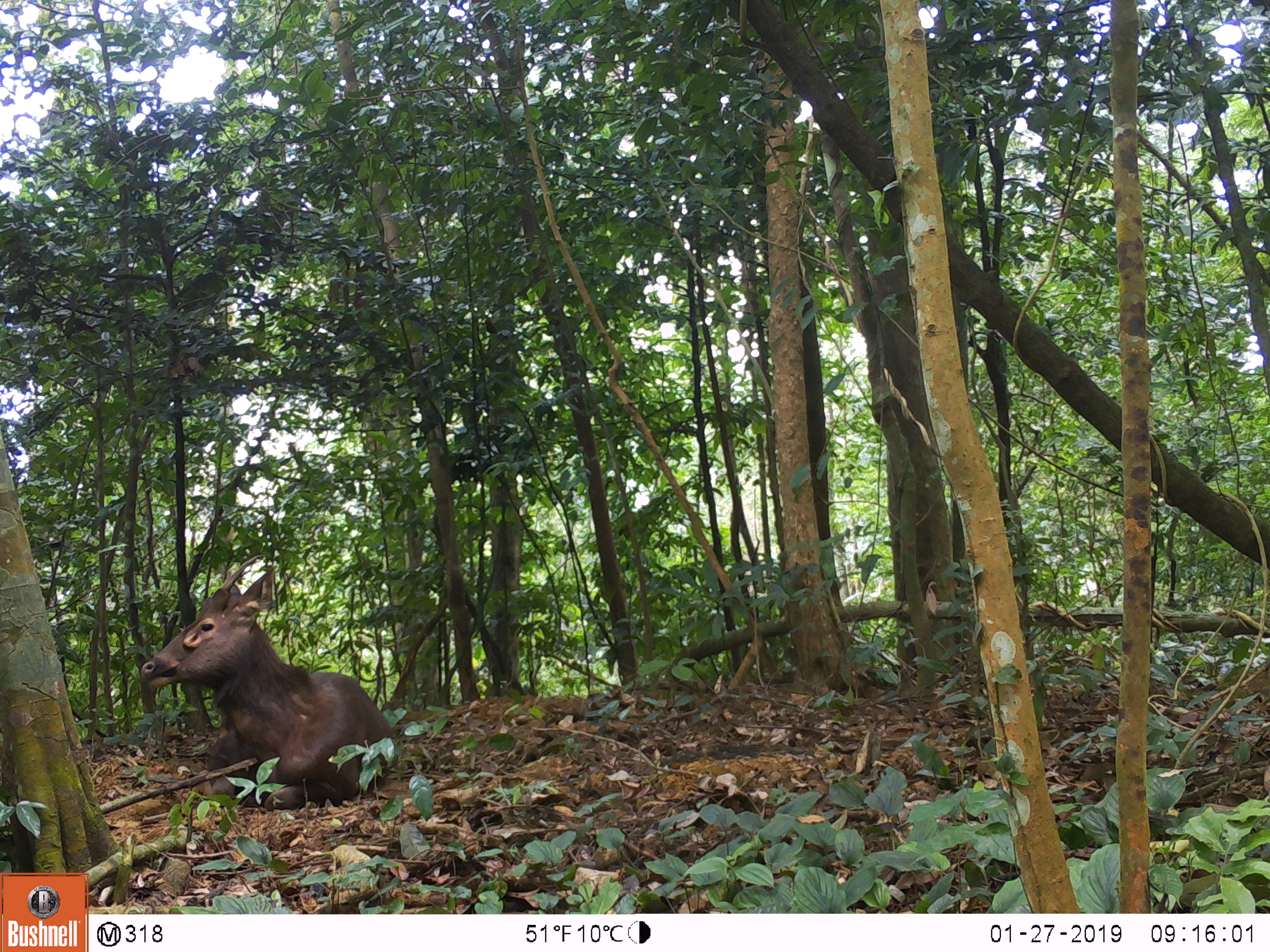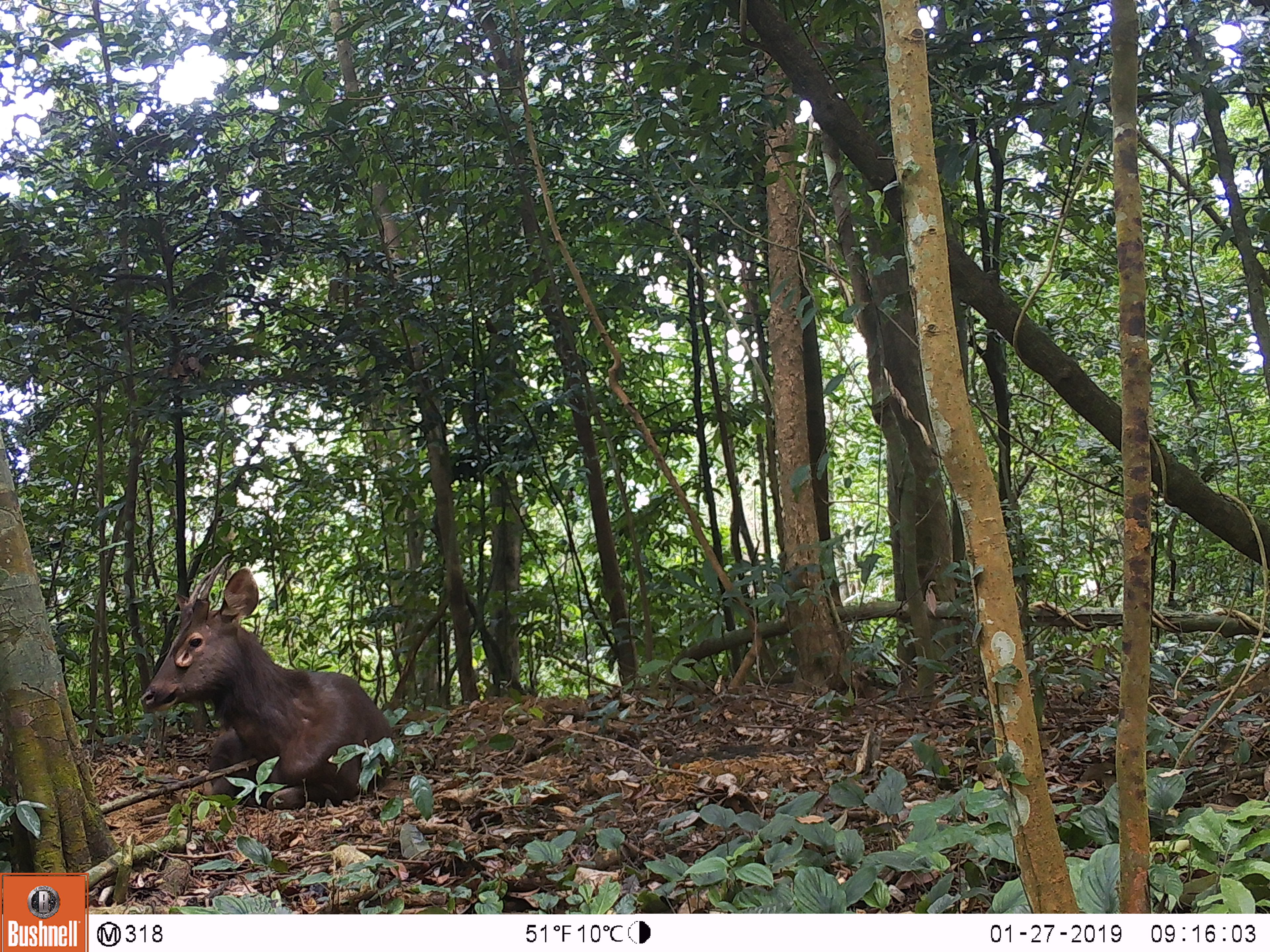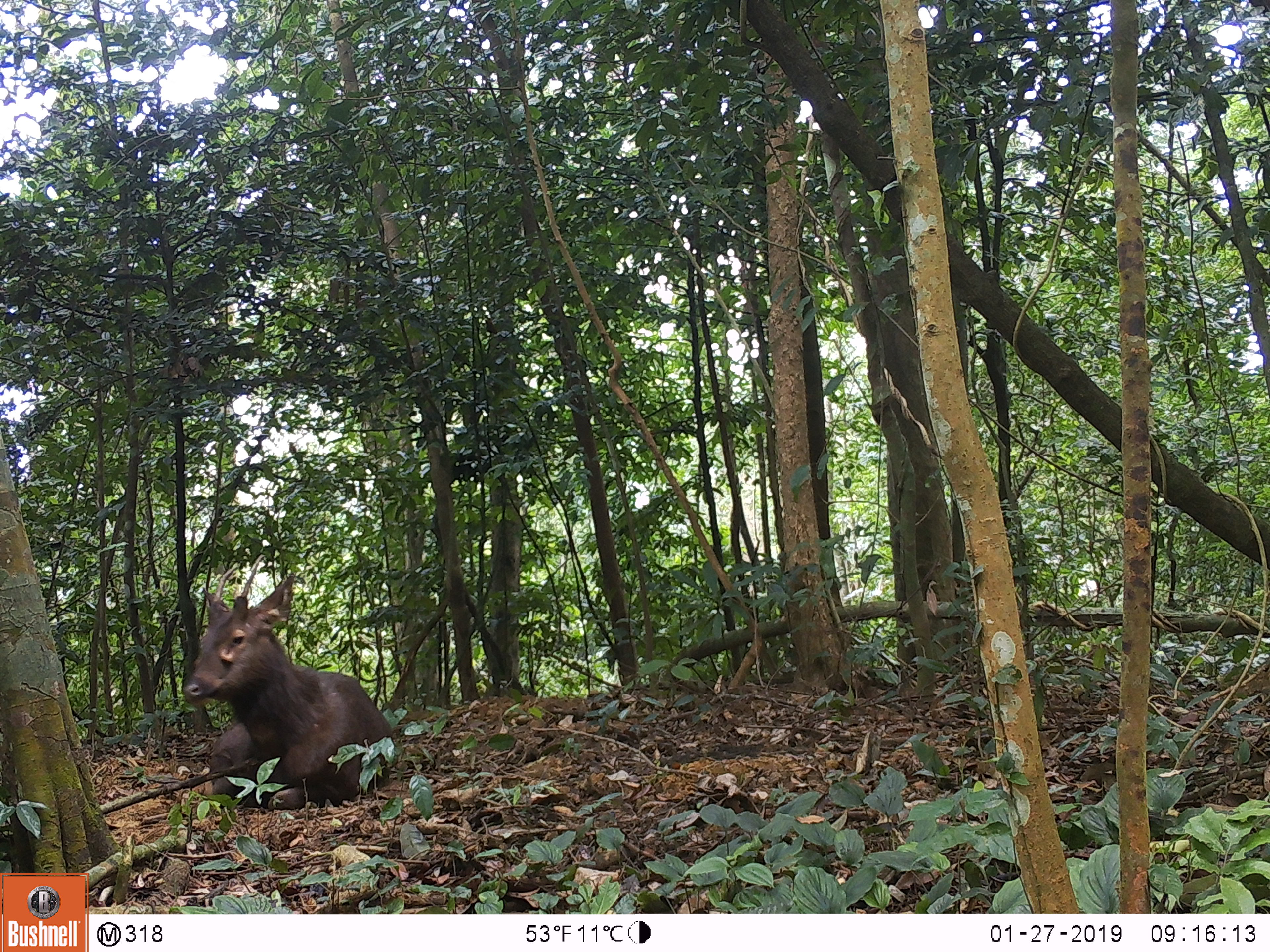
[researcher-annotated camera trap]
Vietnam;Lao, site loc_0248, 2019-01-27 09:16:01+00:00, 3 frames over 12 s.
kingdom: Animalia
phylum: Chordata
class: Mammalia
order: Artiodactyla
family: Cervidae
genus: Rusa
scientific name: Rusa unicolor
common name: sambar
Sambar (Rusa unicolor). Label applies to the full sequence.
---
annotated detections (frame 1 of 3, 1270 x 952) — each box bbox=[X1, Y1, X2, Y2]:
sambar: bbox=[139, 554, 392, 811]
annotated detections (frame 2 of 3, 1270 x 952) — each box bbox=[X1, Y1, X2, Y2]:
sambar: bbox=[138, 567, 398, 811]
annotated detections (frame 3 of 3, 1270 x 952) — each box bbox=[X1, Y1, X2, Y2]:
sambar: bbox=[181, 554, 395, 809]